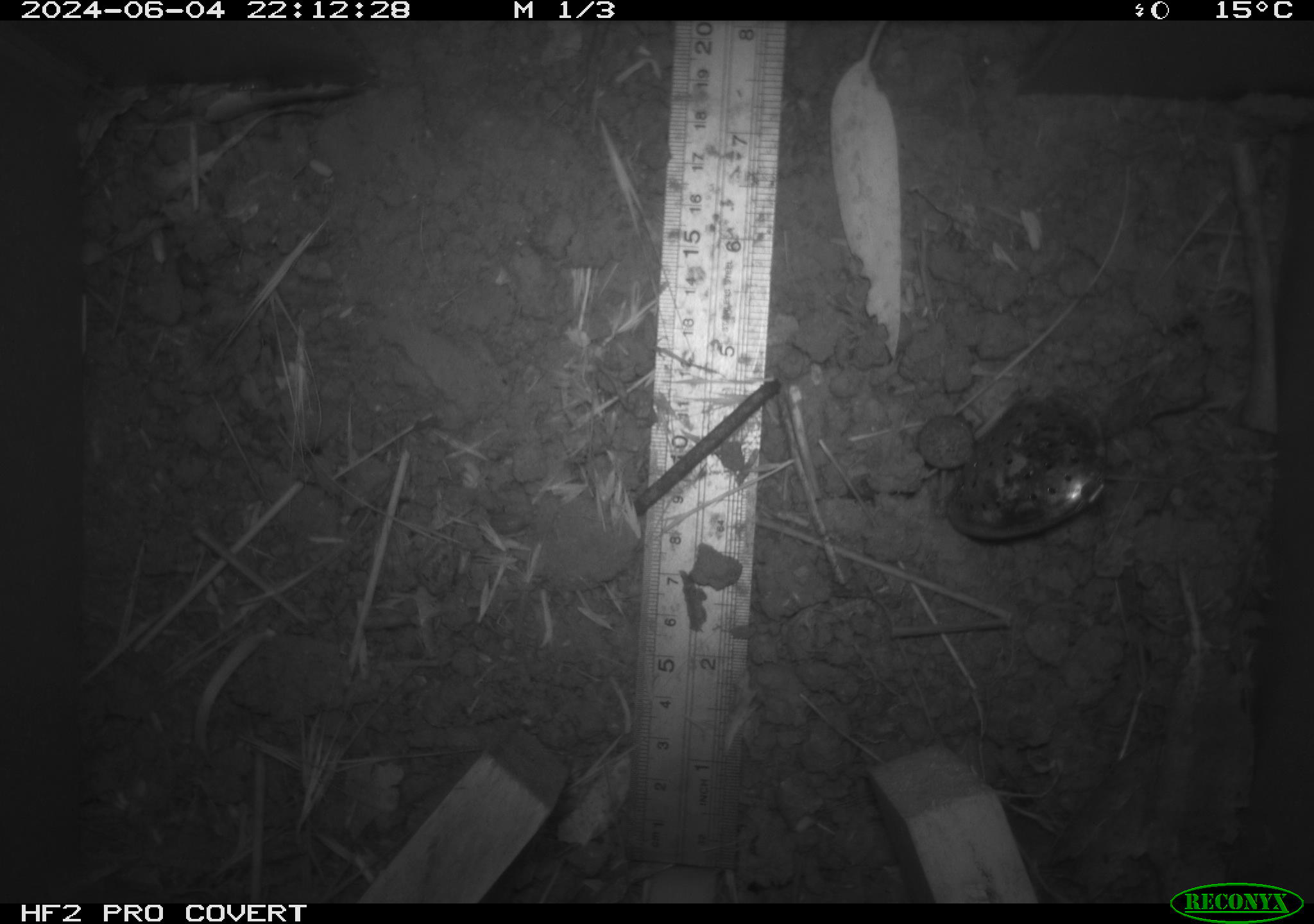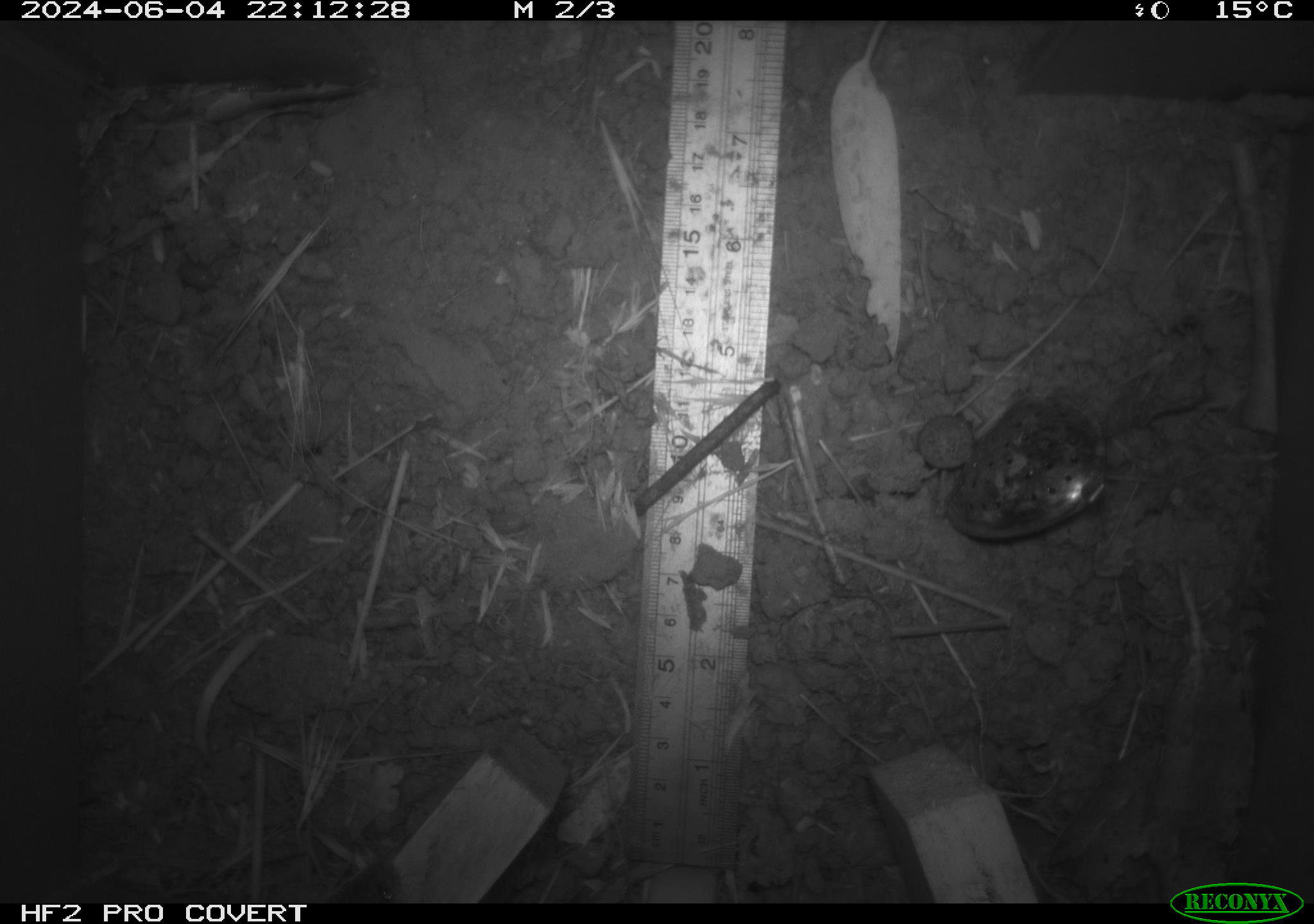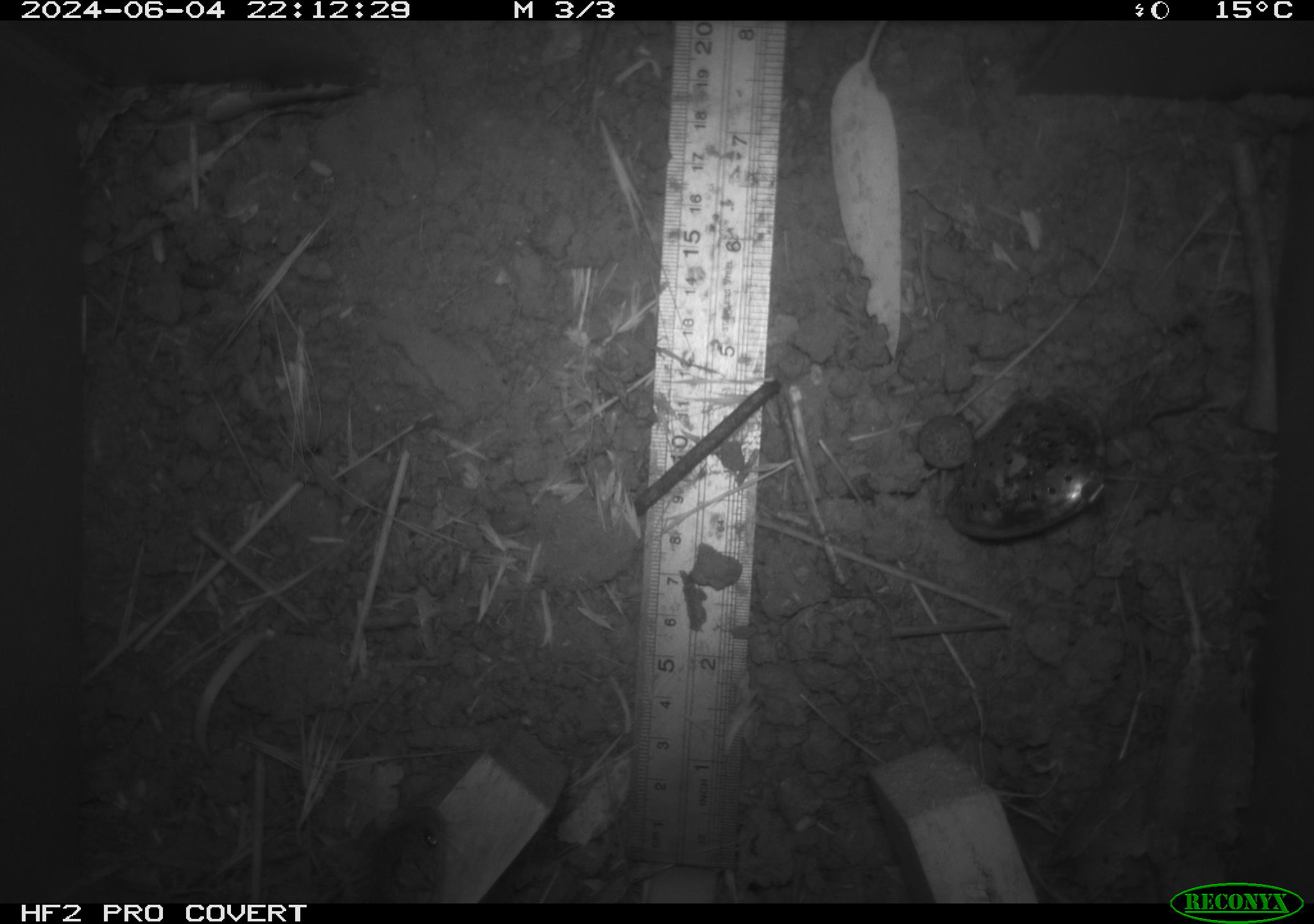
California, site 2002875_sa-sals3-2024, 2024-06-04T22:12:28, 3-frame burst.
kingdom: Animalia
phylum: Chordata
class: Mammalia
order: Rodentia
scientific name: Rodentia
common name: mouse species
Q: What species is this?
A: Mouse species (Rodentia).